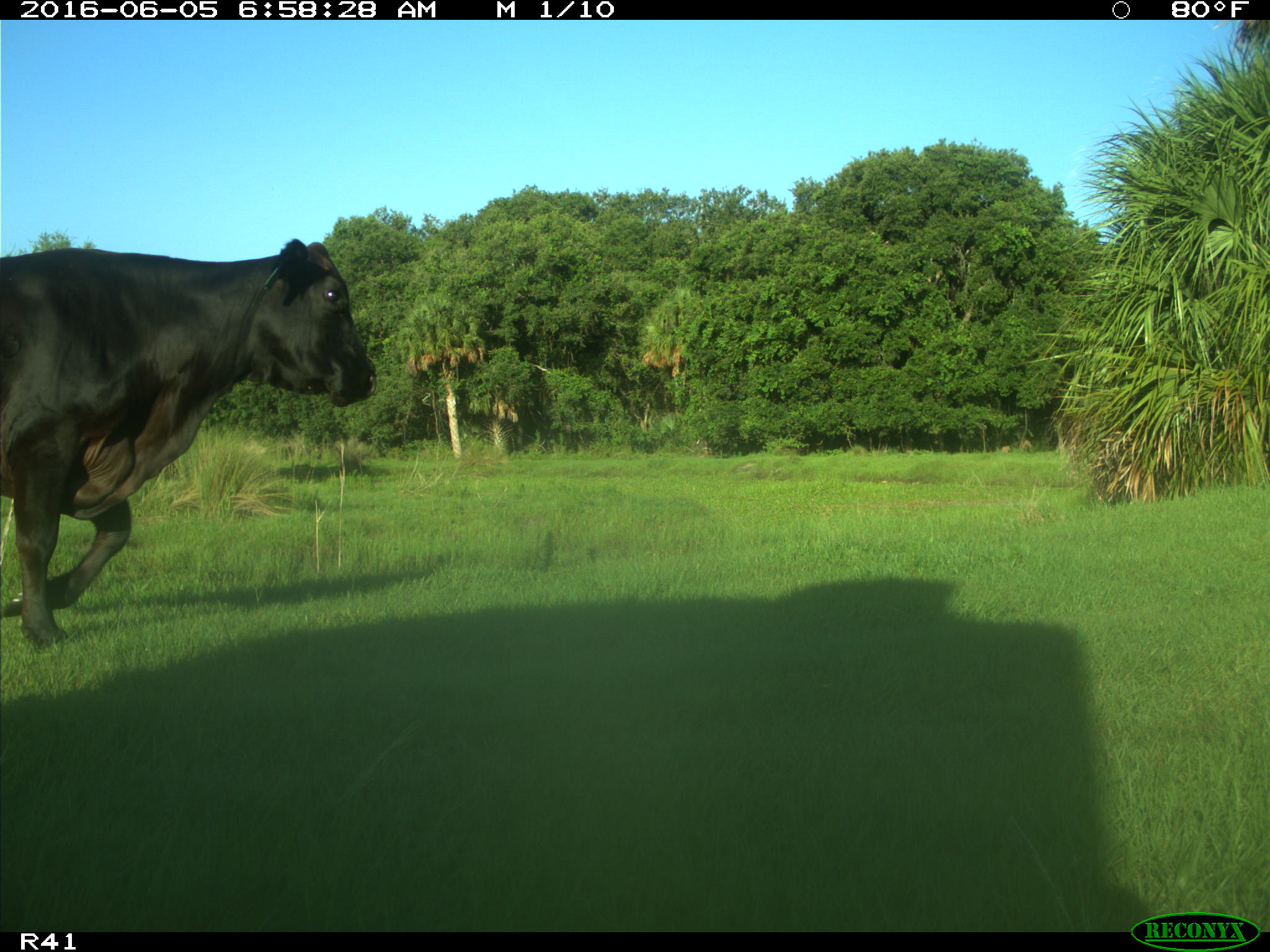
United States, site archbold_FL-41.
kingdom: Animalia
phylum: Chordata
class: Mammalia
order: Artiodactyla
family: Bovidae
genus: Bos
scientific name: Bos taurus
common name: domestic cow